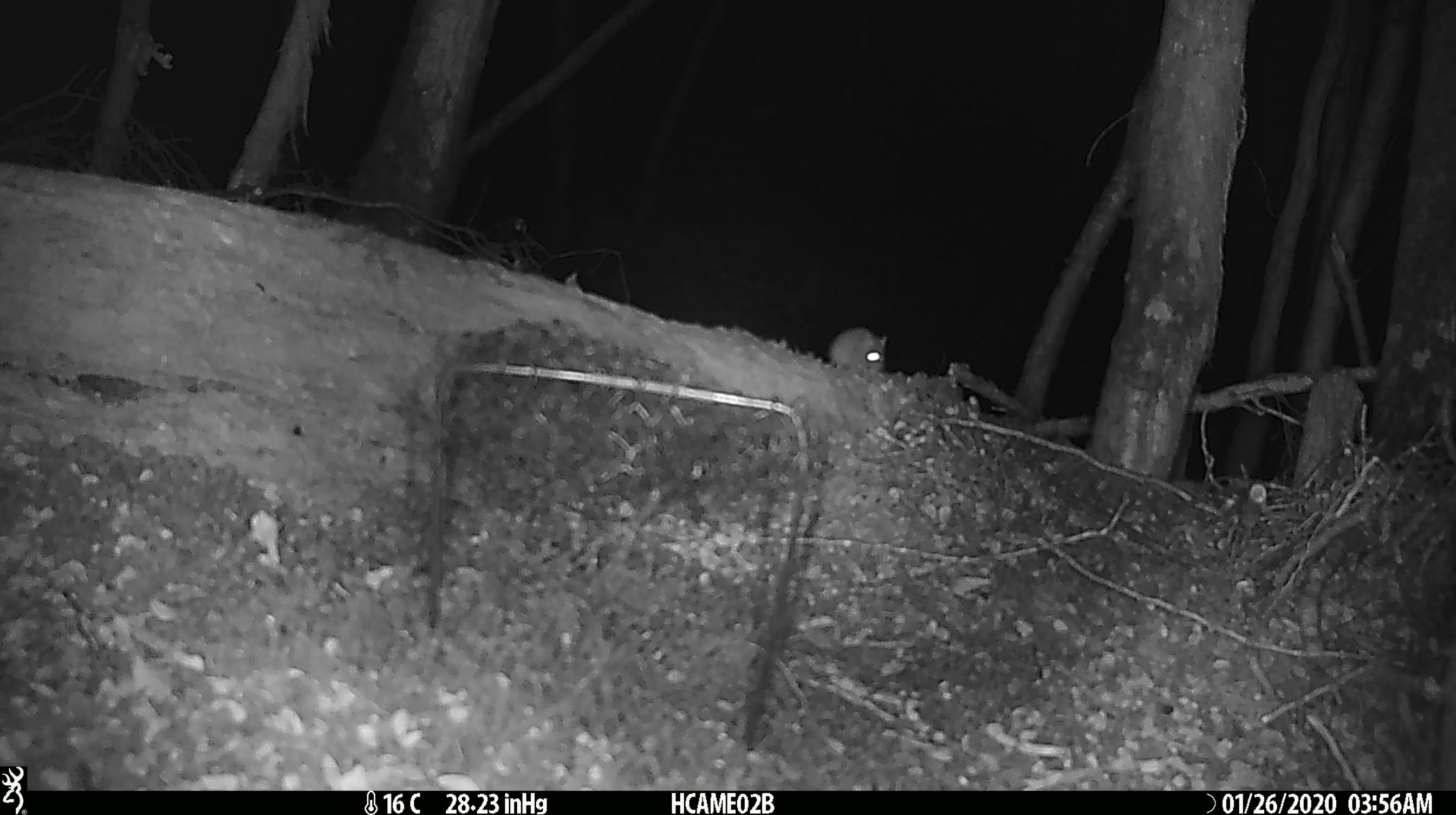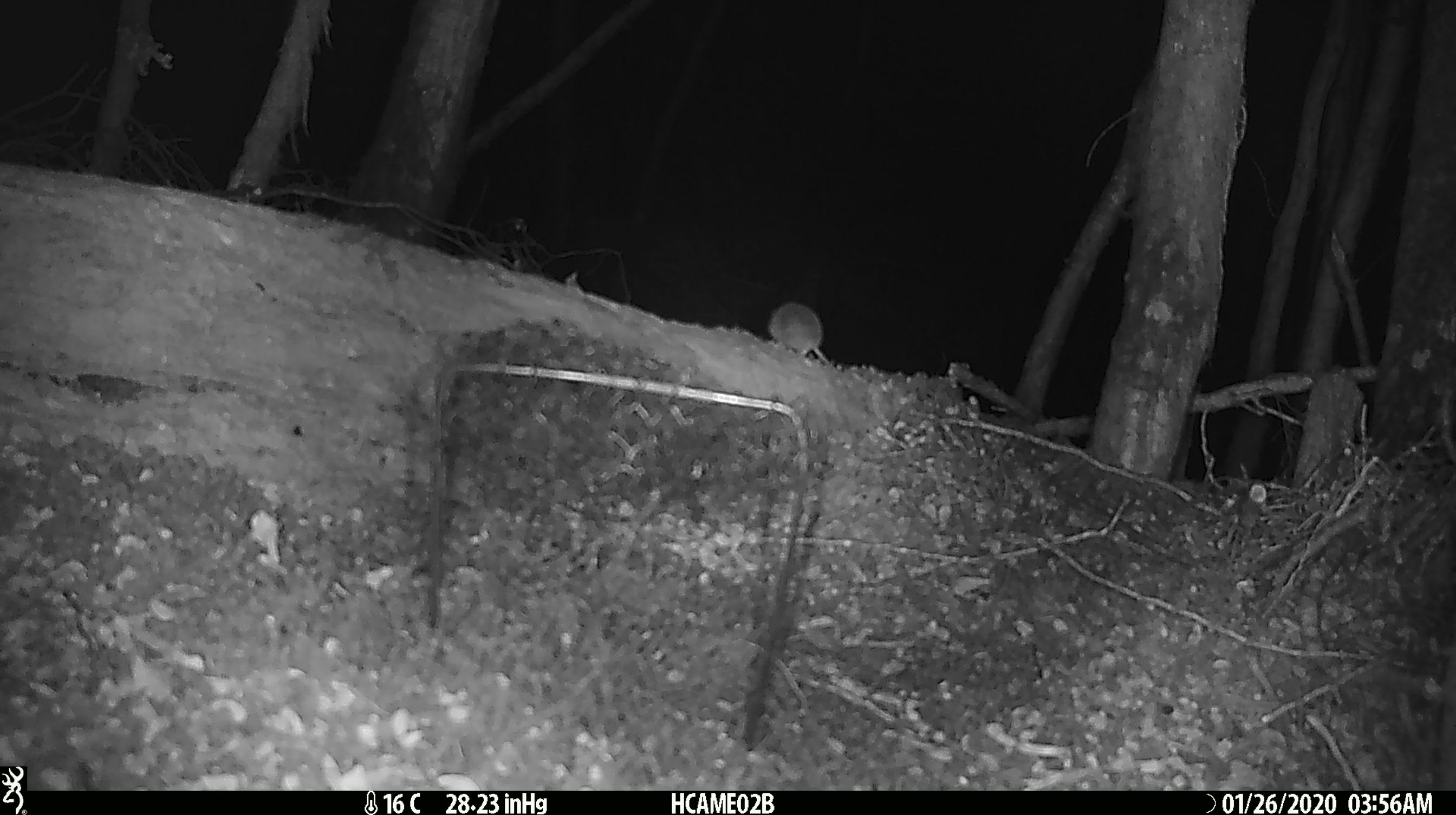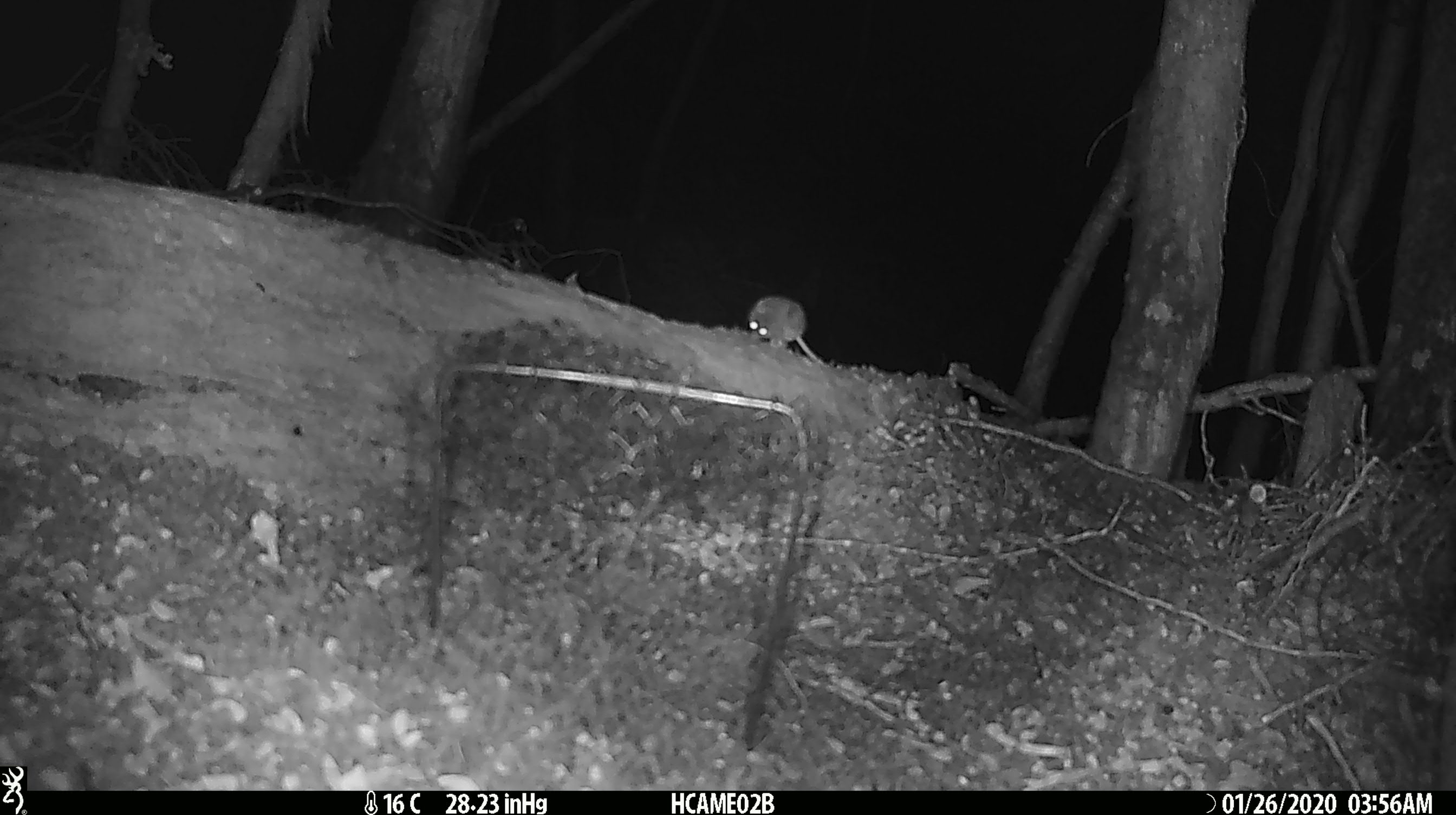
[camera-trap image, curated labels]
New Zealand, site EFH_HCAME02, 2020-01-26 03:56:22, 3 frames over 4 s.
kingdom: Animalia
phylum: Chordata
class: Mammalia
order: Rodentia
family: Muridae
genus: Mus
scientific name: Mus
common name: mouse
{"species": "mouse (Mus)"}